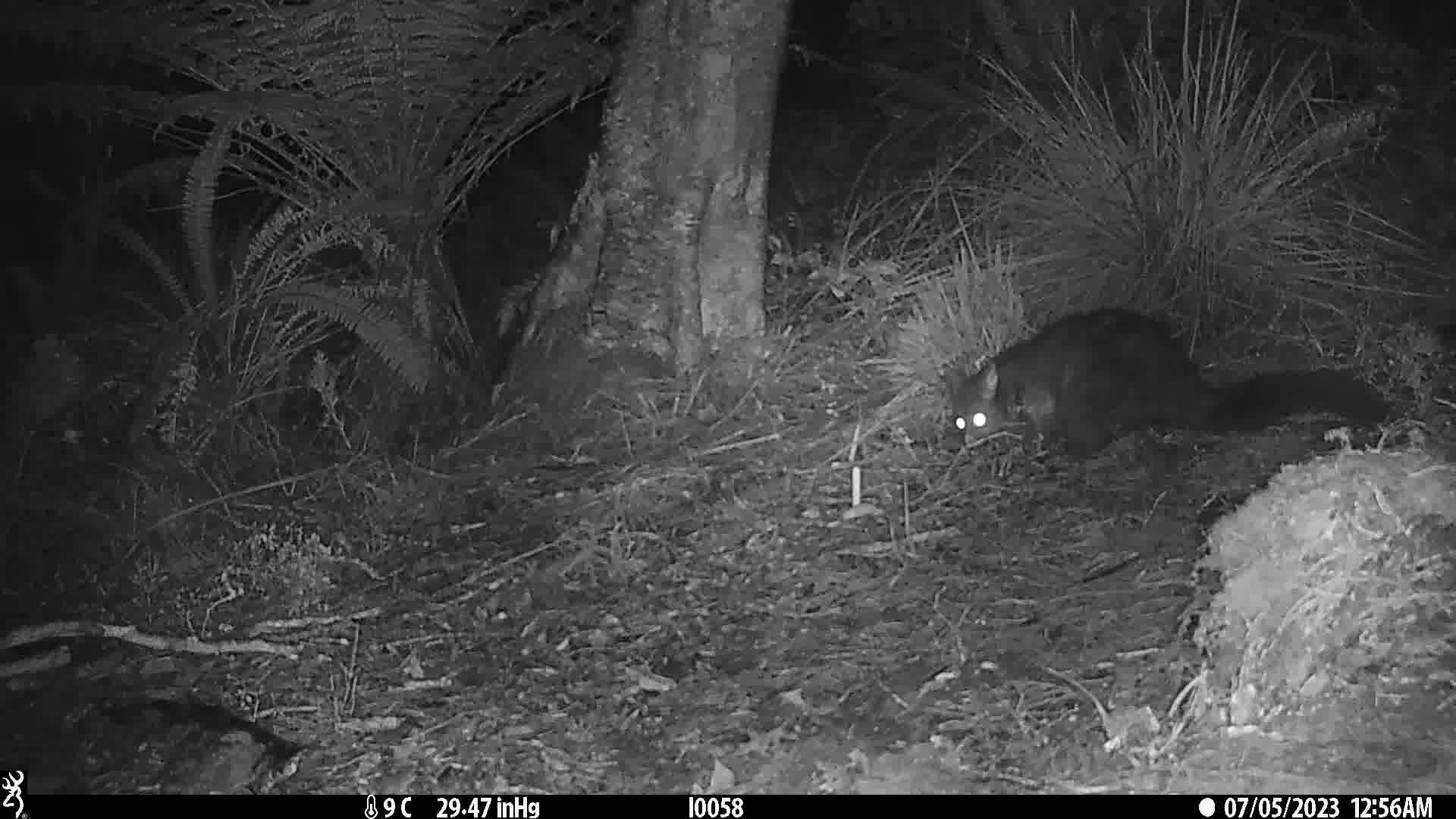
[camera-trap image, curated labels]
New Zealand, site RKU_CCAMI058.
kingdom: Animalia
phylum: Chordata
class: Mammalia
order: Diprotodontia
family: Phalangeridae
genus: Trichosurus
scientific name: Trichosurus vulpecula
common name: common brushtail possum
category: possum